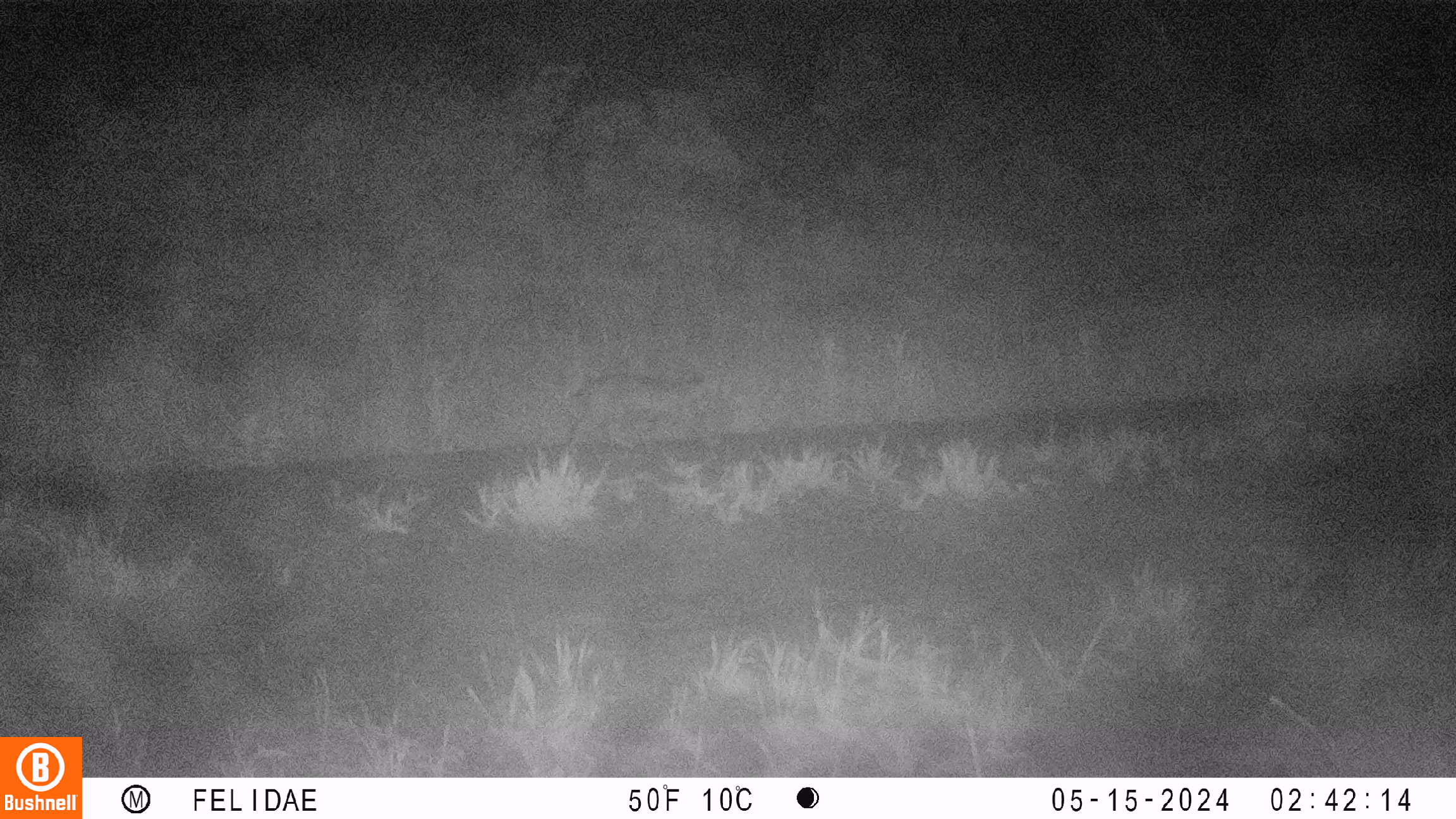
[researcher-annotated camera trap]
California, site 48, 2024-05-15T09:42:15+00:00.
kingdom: Animalia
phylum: Chordata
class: Mammalia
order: Carnivora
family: Felidae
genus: Lynx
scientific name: Lynx rufus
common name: bobcat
Bobcat (Lynx rufus).